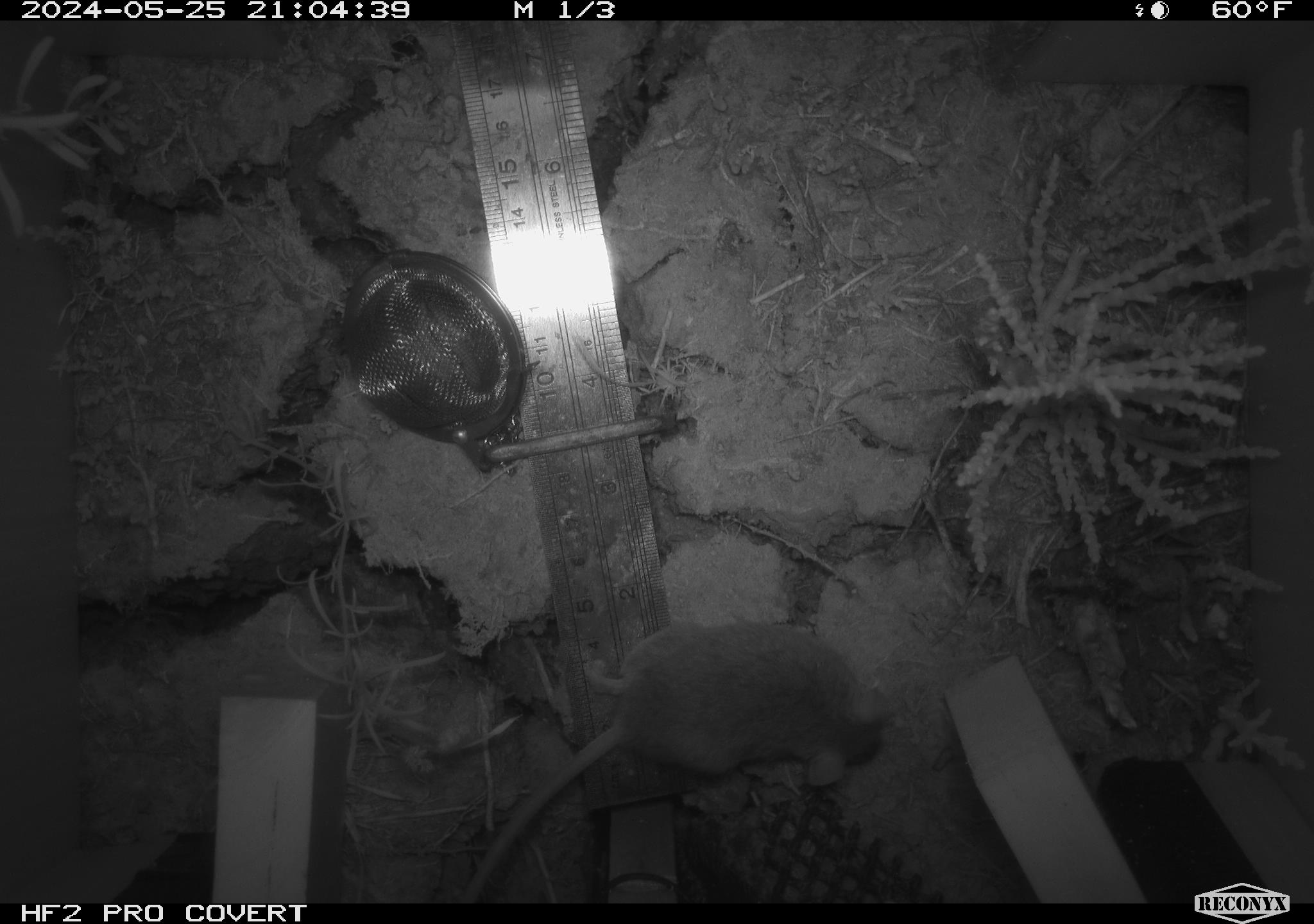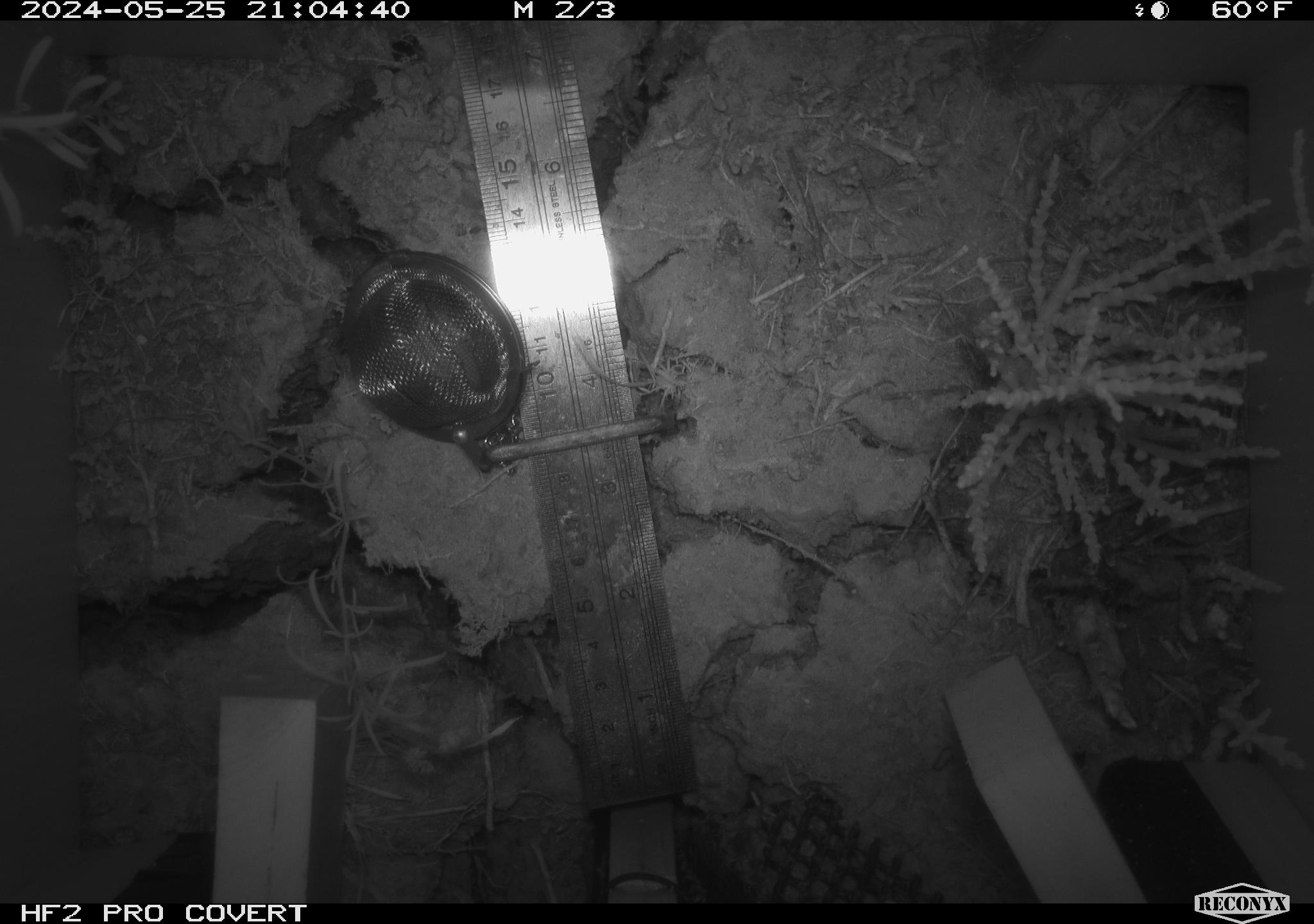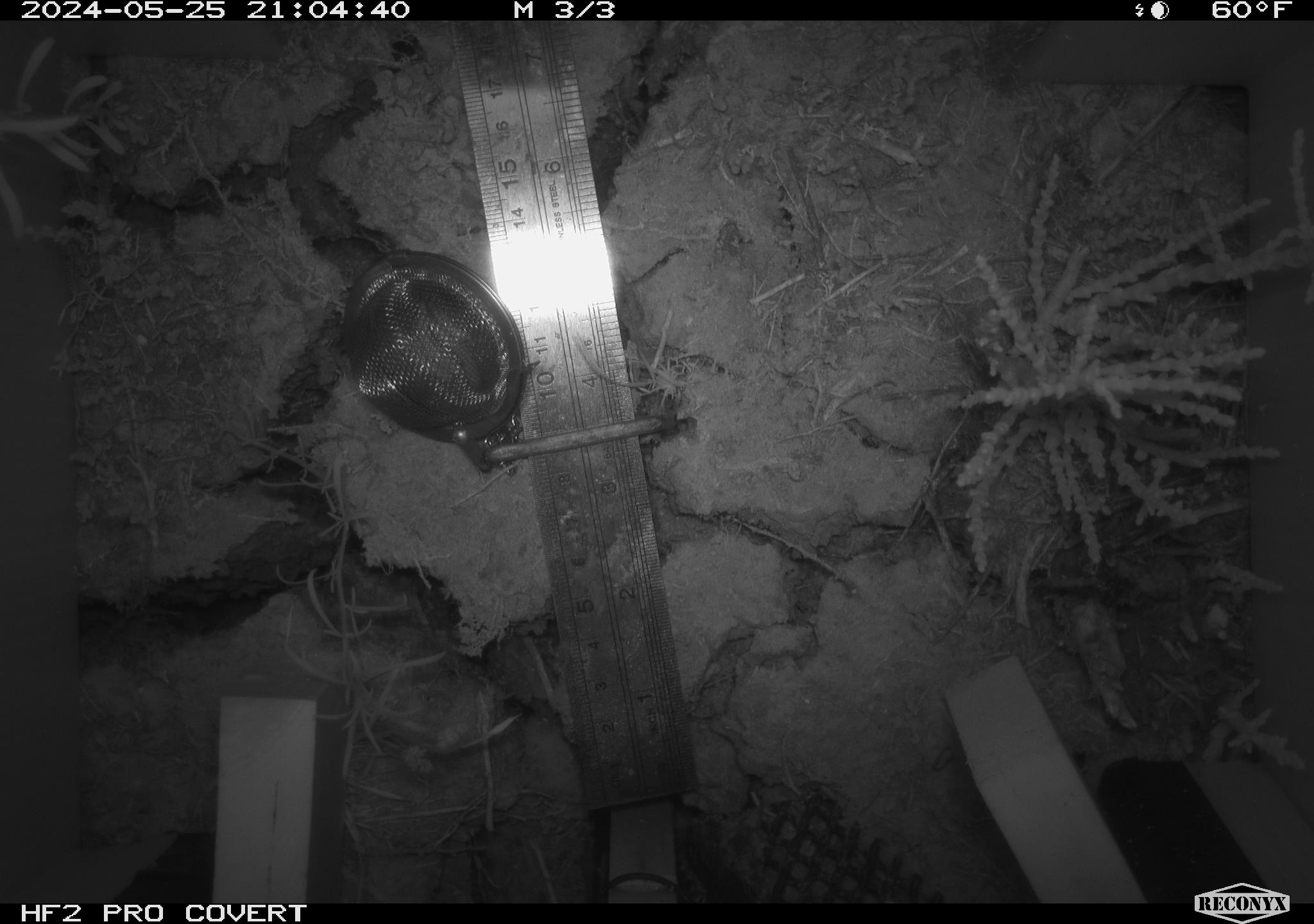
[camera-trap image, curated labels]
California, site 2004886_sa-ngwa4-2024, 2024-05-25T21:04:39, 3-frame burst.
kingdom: Animalia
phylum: Chordata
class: Mammalia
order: Rodentia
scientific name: Rodentia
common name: mouse species